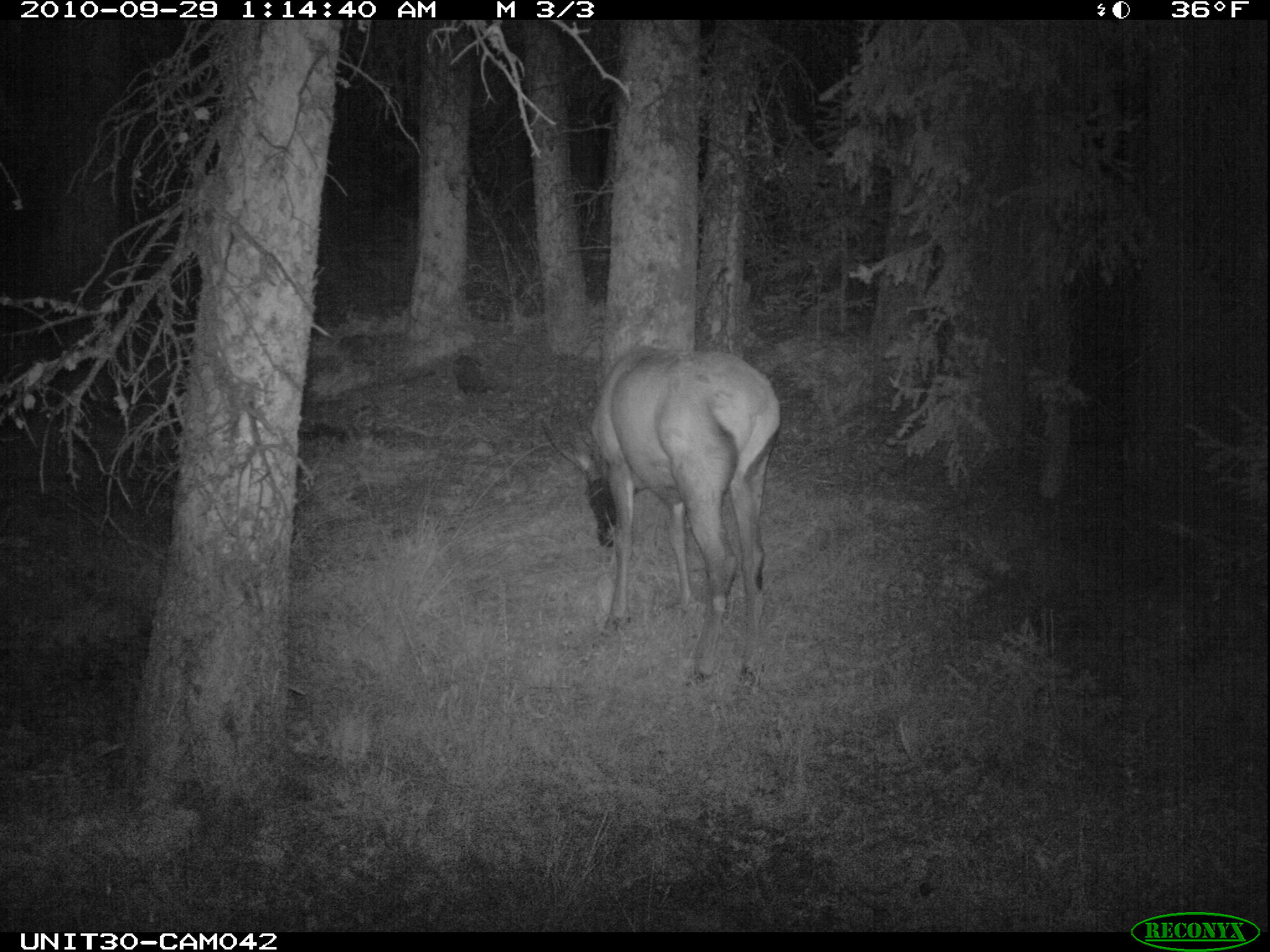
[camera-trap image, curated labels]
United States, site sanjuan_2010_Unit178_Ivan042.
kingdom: Animalia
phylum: Chordata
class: Mammalia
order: Artiodactyla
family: Cervidae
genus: Cervus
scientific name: Cervus elaphus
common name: red deer